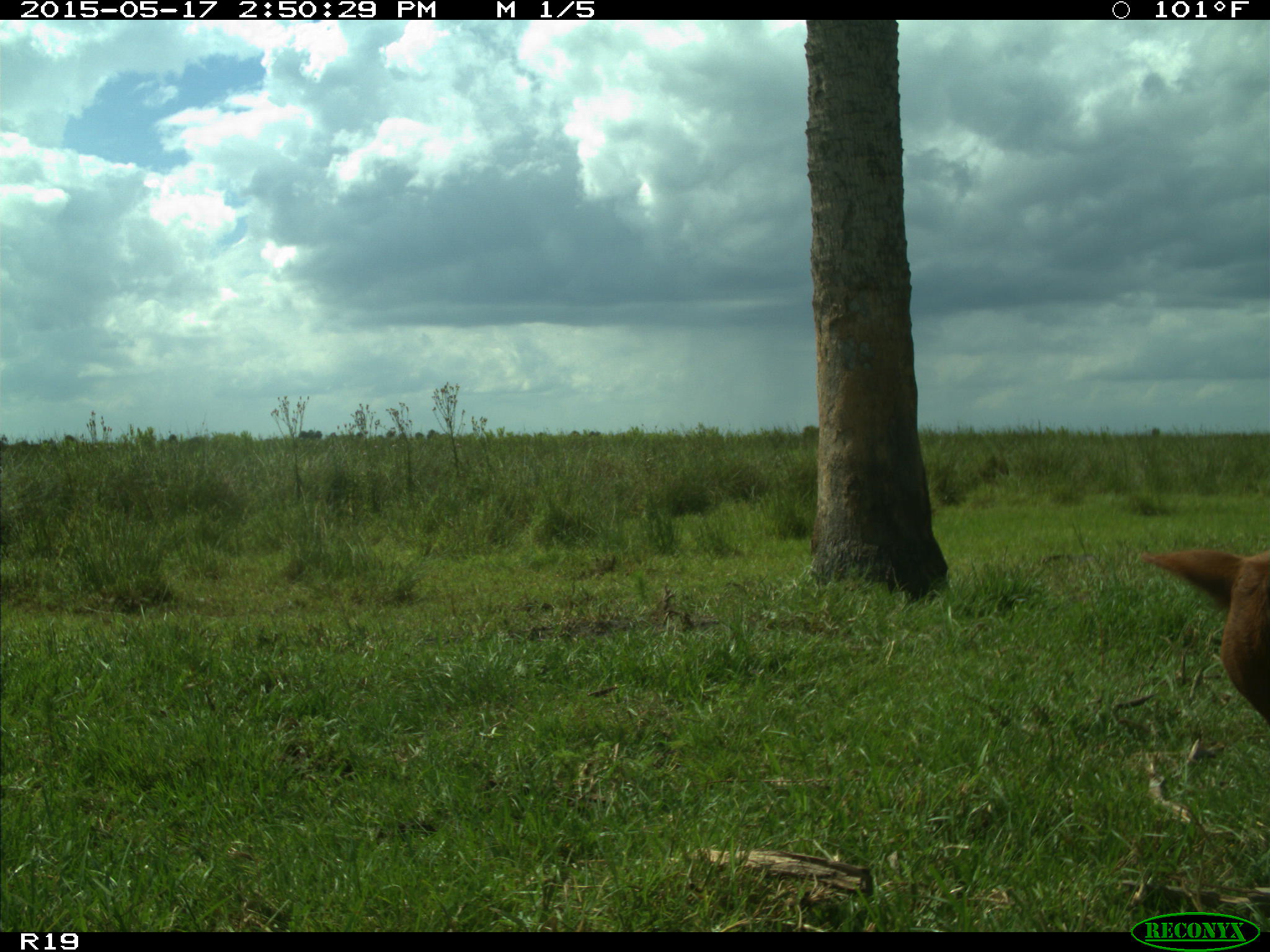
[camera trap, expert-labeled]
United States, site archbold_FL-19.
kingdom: Animalia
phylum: Chordata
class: Mammalia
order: Artiodactyla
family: Bovidae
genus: Bos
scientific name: Bos taurus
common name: domestic cow